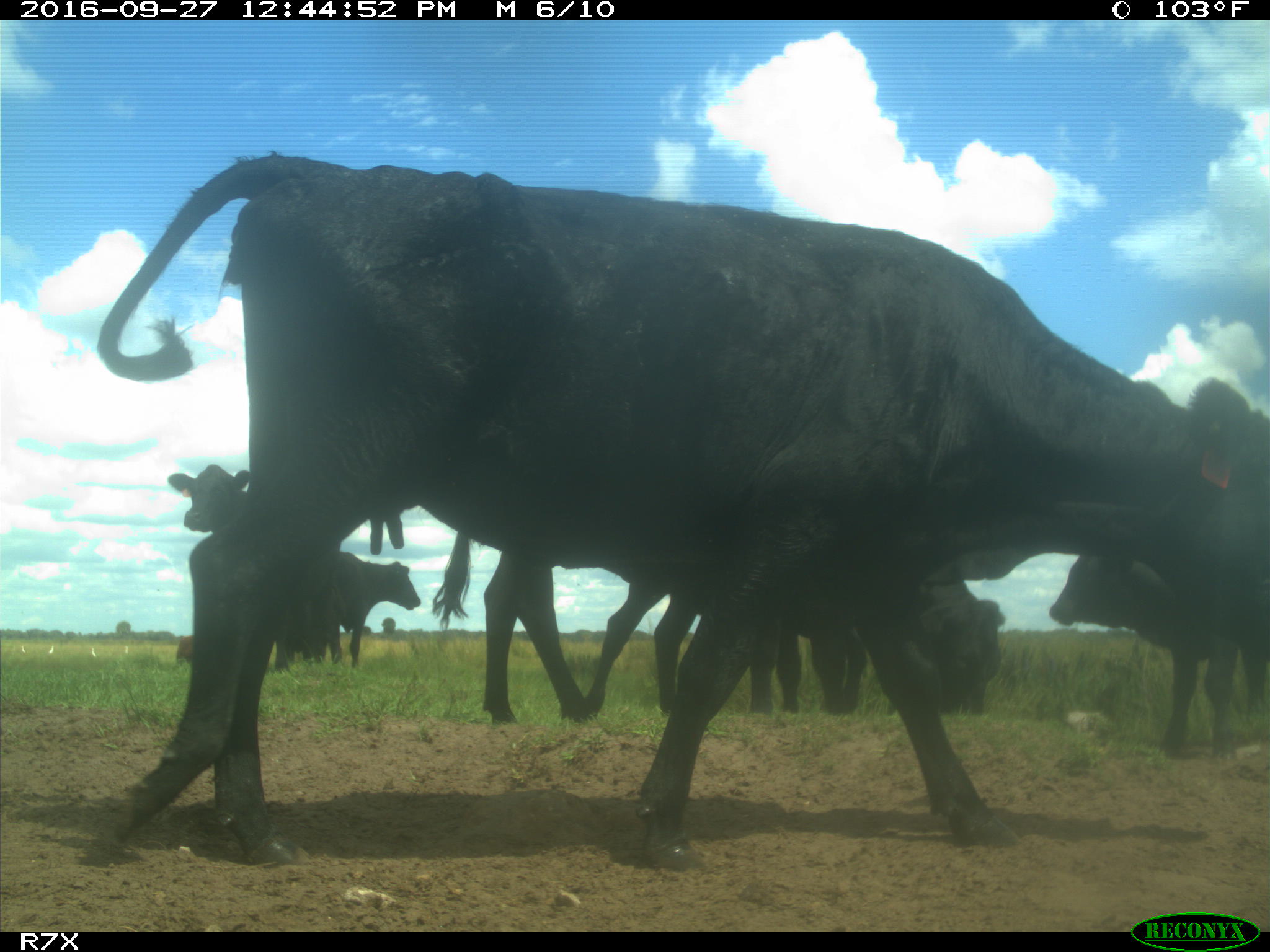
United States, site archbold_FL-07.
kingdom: Animalia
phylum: Chordata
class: Mammalia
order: Artiodactyla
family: Bovidae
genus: Bos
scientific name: Bos taurus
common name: domestic cow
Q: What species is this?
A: Bos taurus (domestic cow).